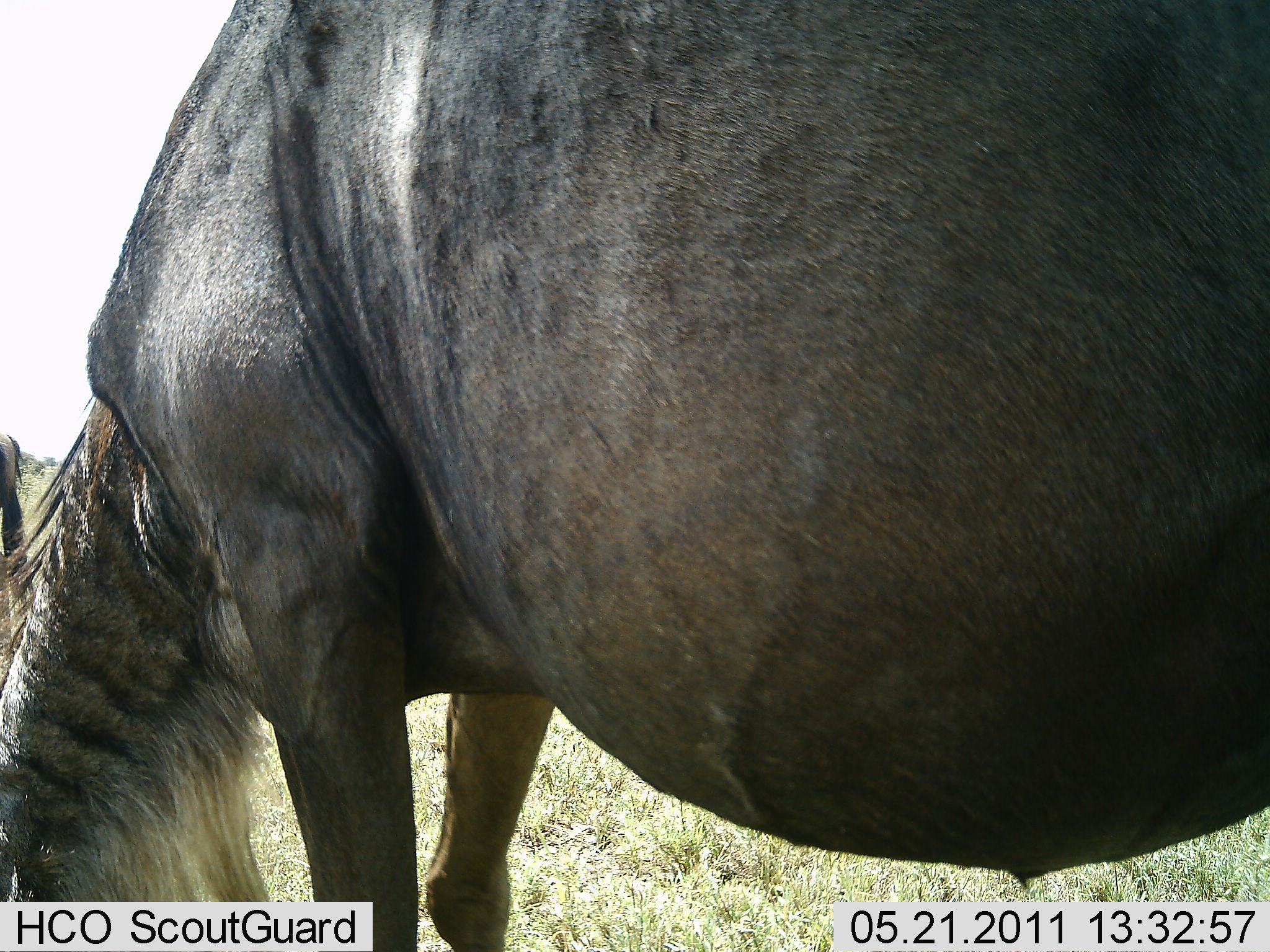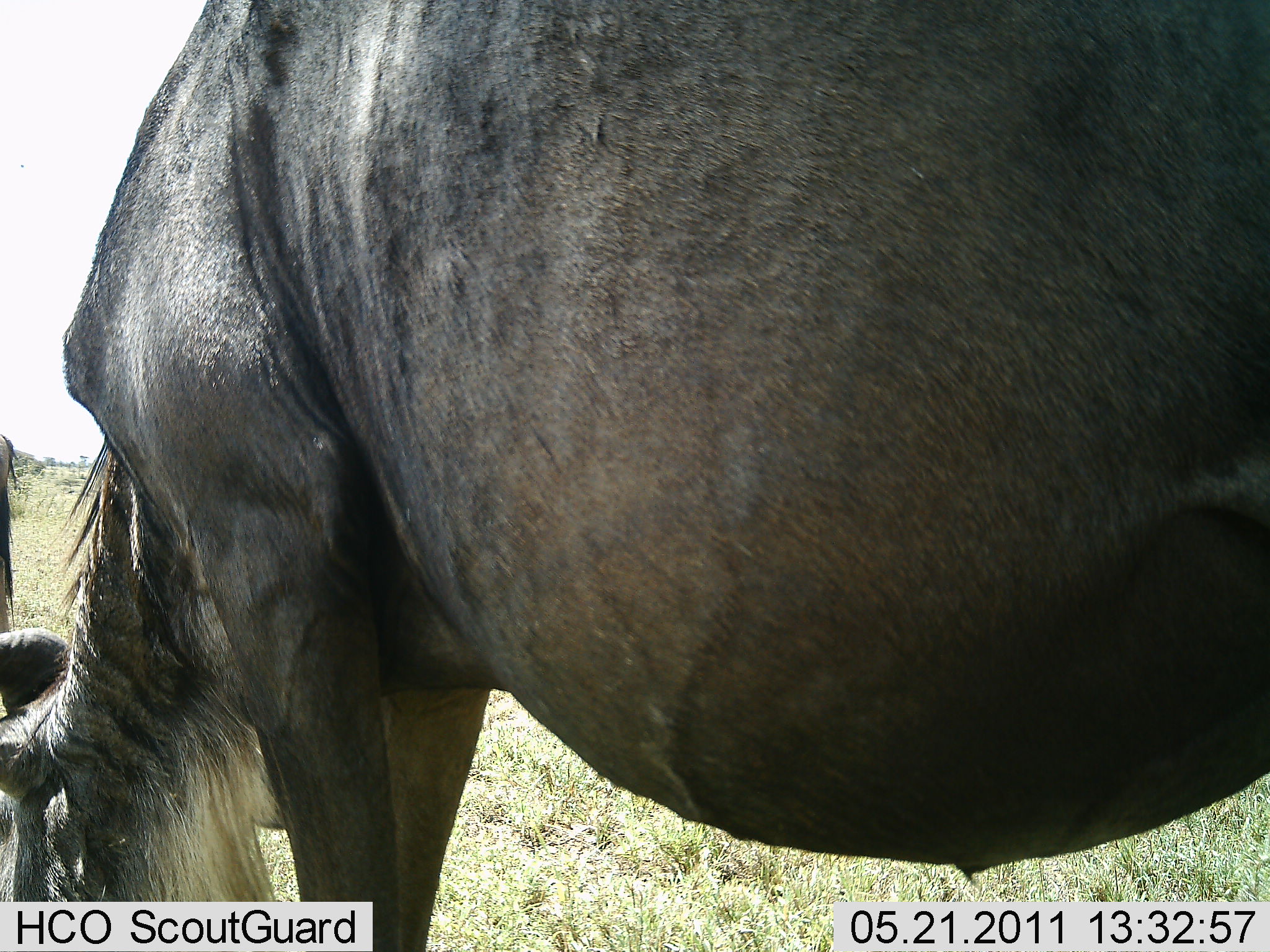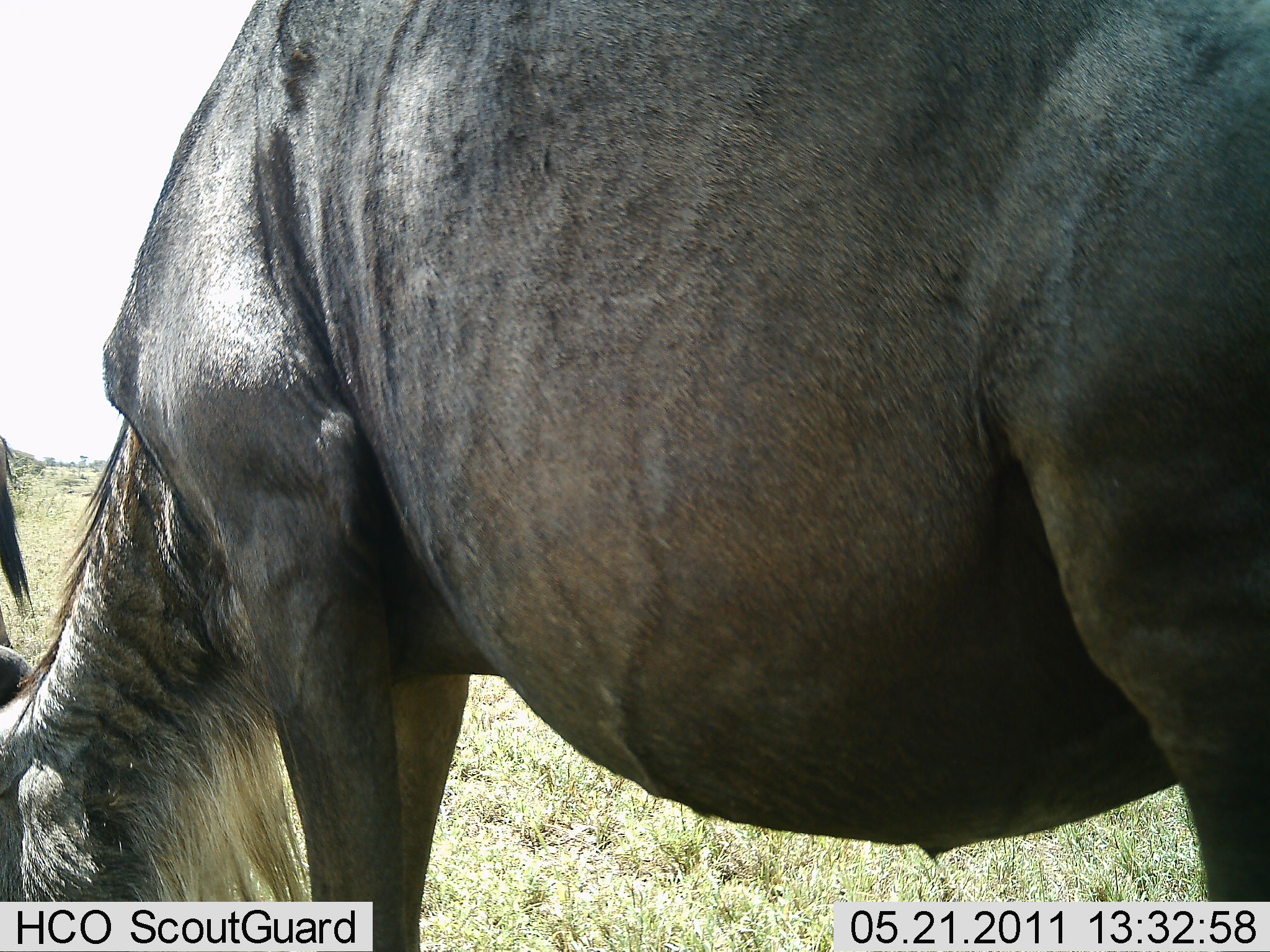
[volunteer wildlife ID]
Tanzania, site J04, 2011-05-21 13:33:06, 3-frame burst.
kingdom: Animalia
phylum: Chordata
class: Mammalia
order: Artiodactyla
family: Bovidae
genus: Connochaetes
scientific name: Connochaetes taurinus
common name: blue wildebeest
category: wildebeest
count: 2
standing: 29%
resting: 0%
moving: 0%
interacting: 0%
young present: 0%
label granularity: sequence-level